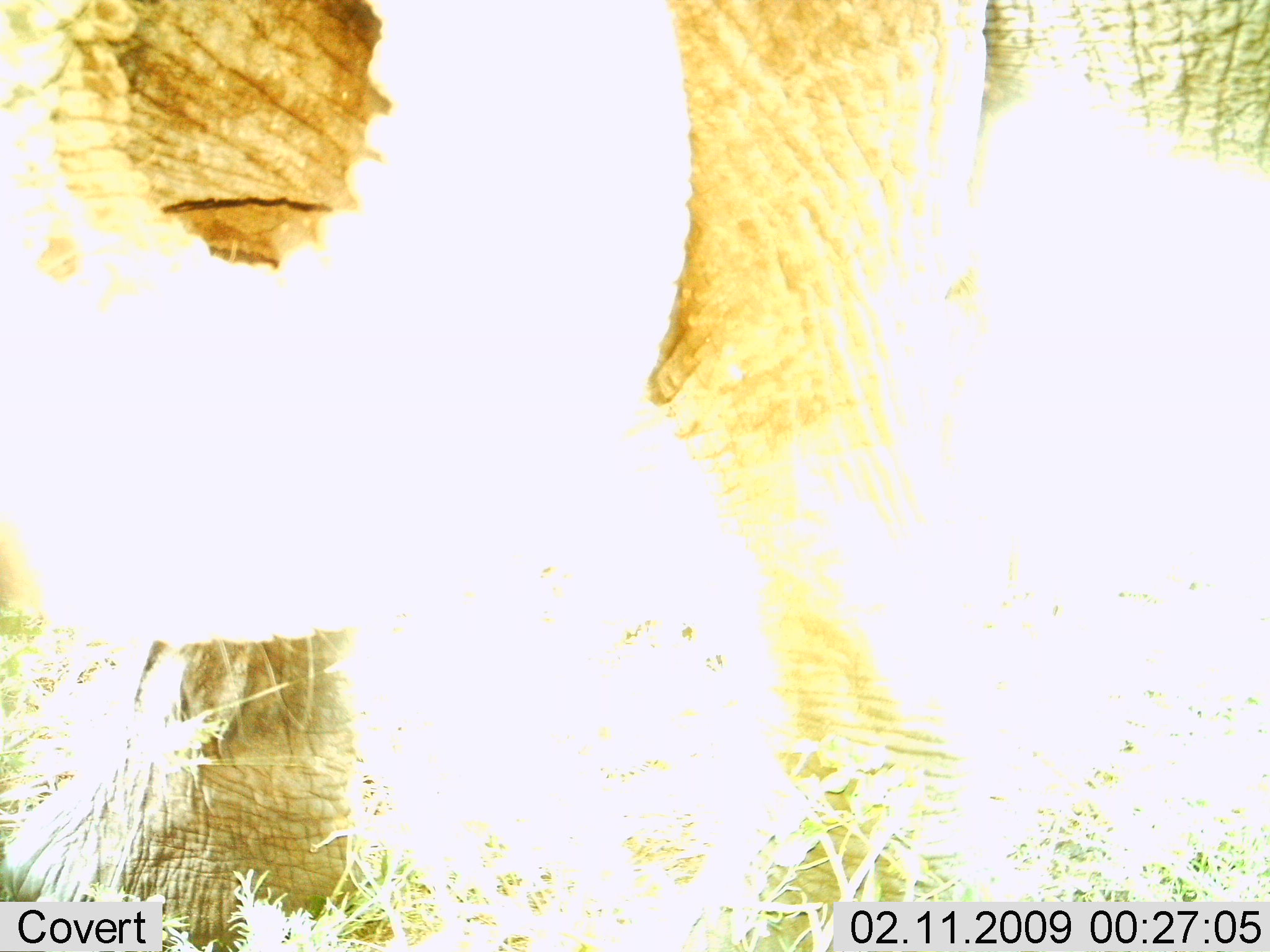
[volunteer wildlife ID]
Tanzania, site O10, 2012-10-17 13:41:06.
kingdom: Animalia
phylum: Chordata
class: Mammalia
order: Proboscidea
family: Elephantidae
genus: Loxodonta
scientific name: Loxodonta africana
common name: african bush elephant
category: elephant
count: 1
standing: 90%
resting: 0%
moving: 10%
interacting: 0%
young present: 0%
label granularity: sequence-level